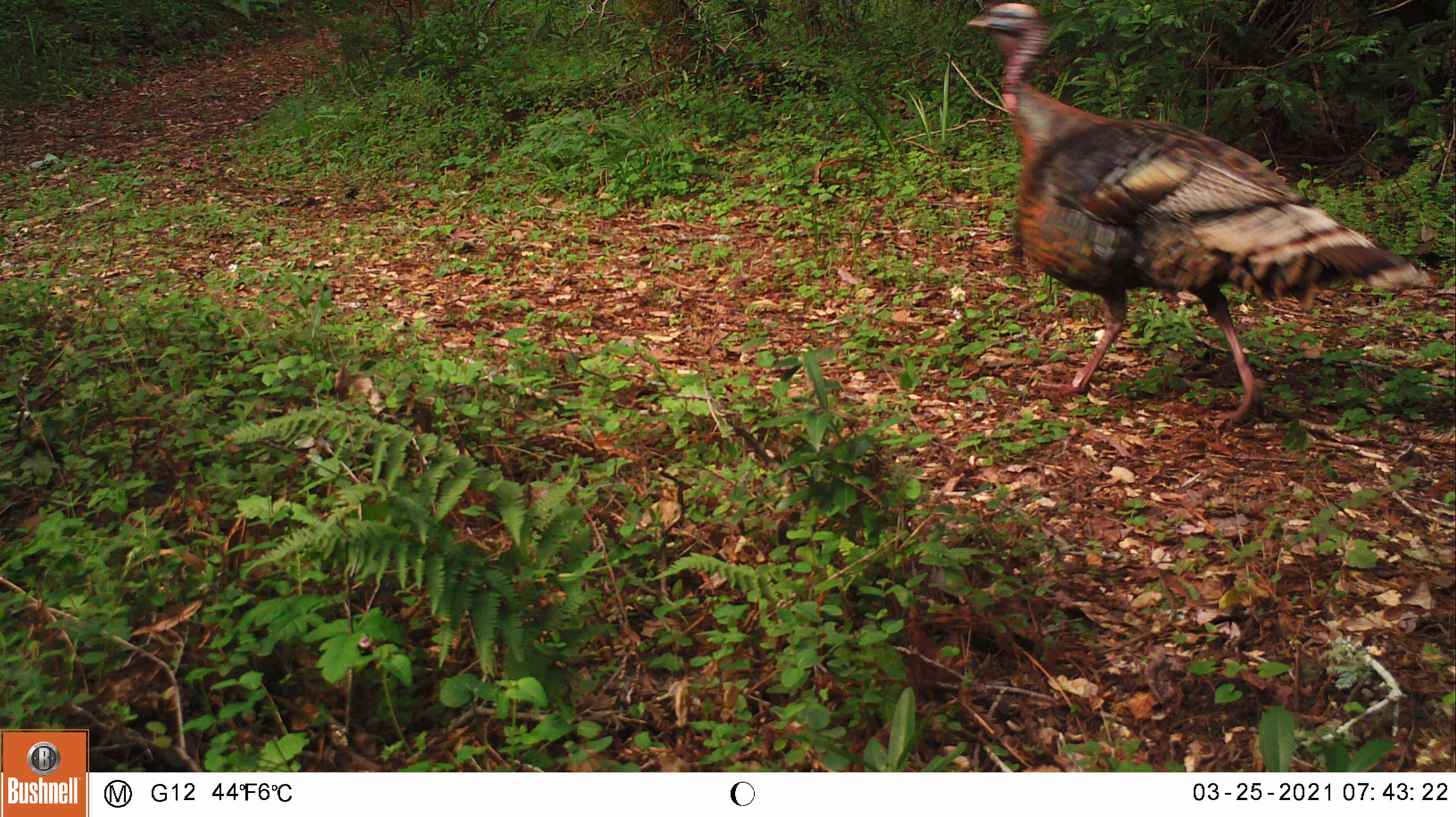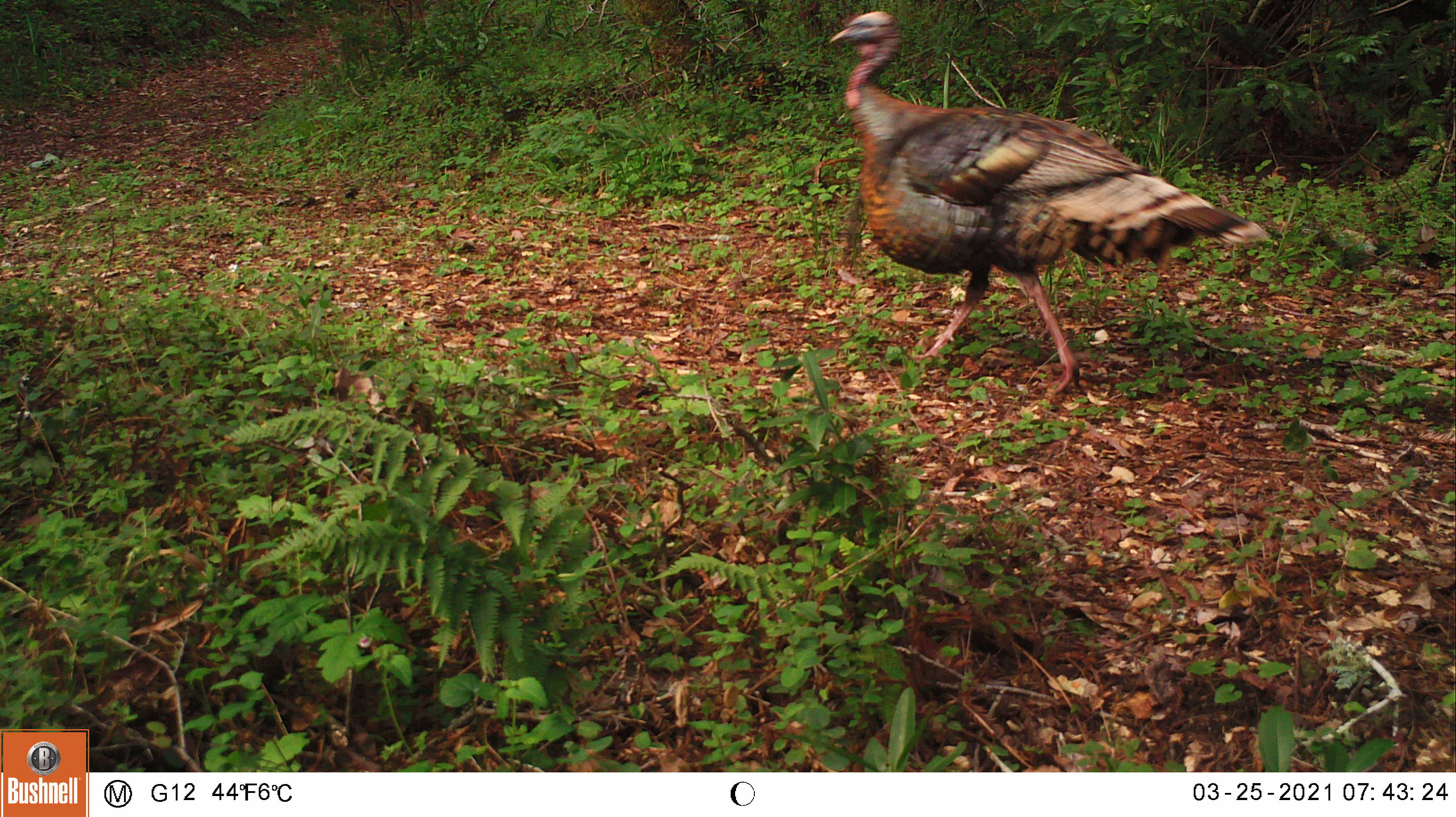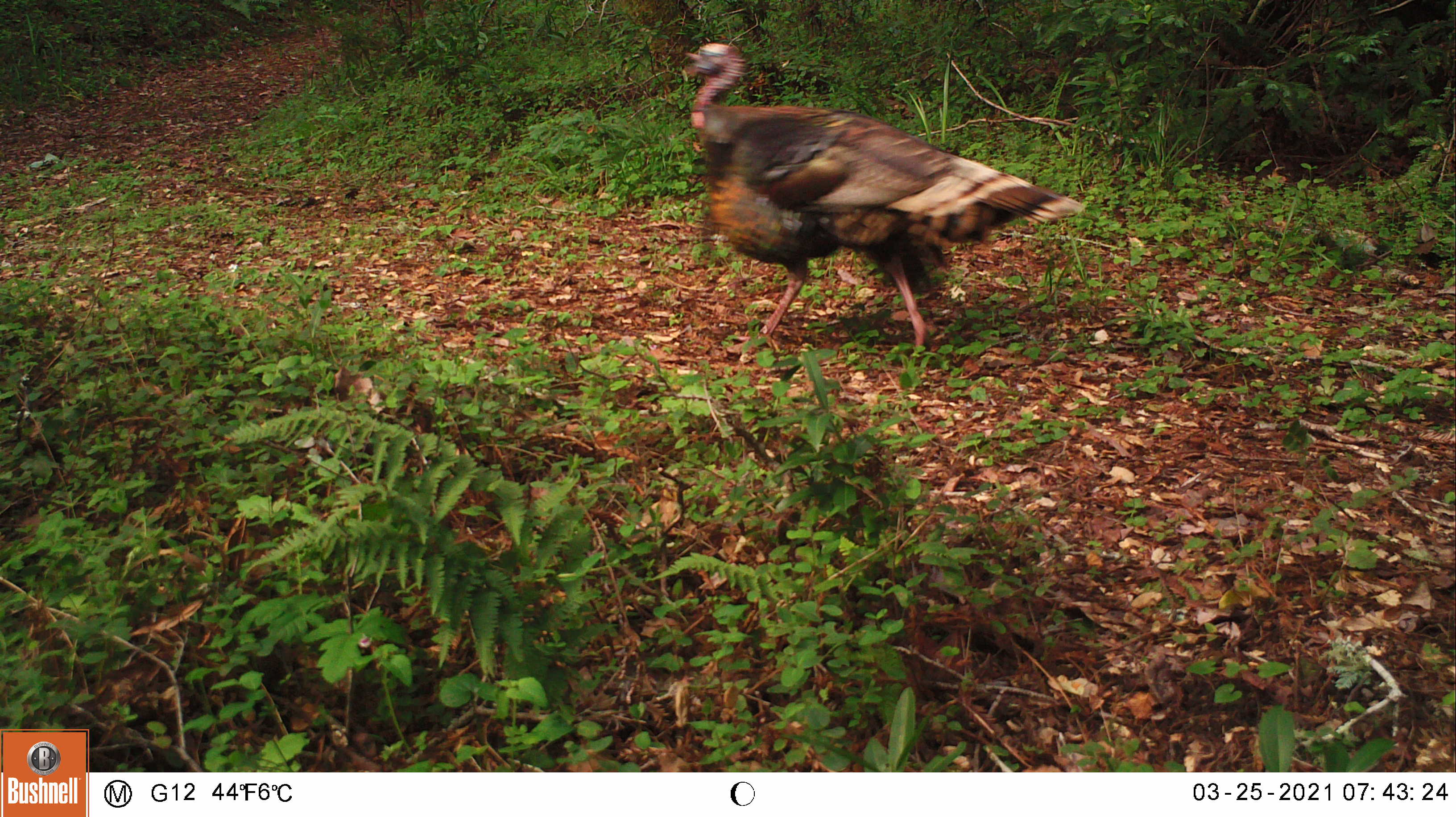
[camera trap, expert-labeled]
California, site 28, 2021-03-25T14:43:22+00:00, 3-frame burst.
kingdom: Animalia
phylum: Chordata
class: Aves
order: Galliformes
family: Phasianidae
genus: Meleagris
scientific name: Meleagris gallopavo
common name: turkey